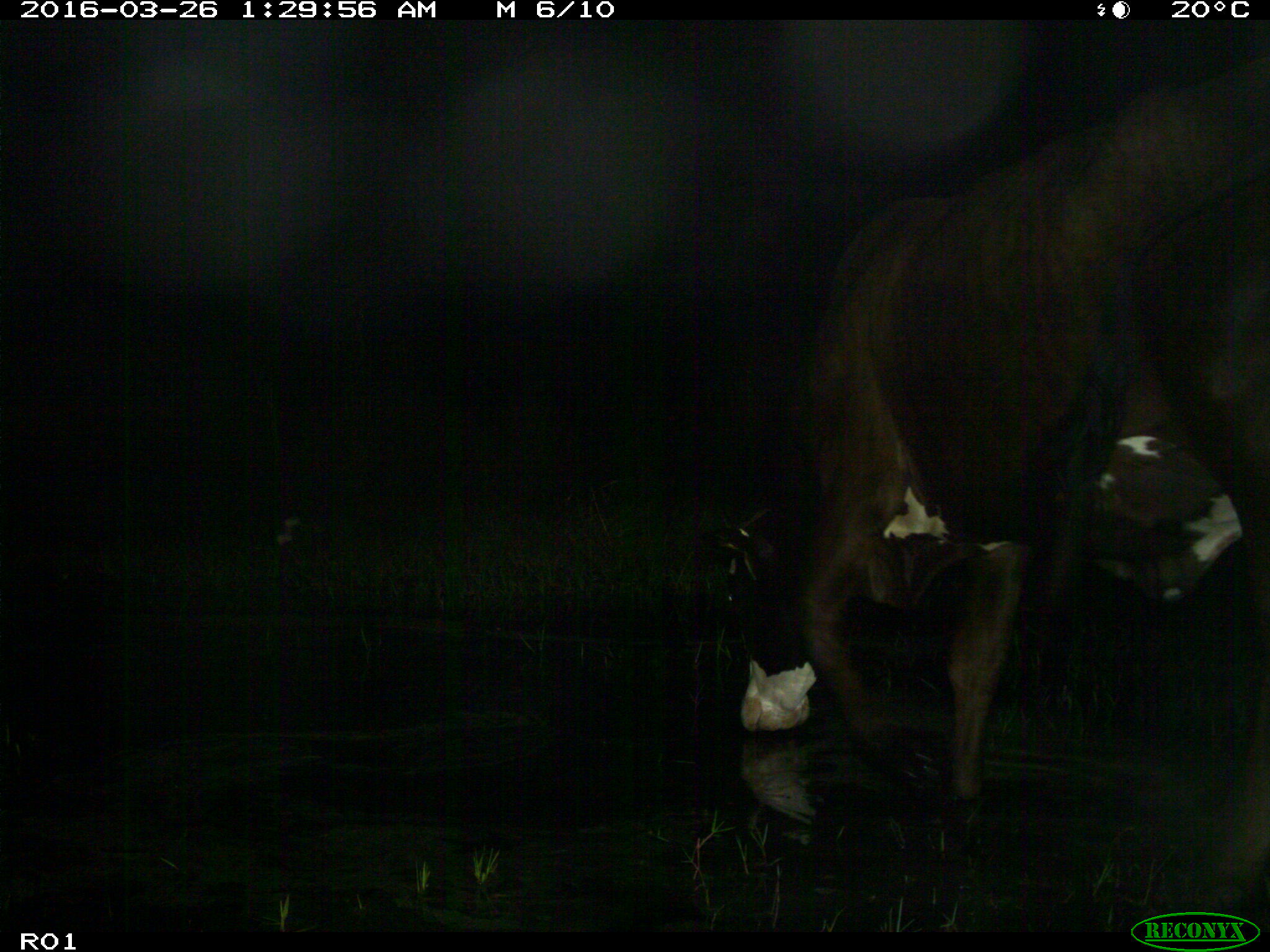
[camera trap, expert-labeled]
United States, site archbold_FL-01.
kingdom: Animalia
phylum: Chordata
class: Mammalia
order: Artiodactyla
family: Bovidae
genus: Bos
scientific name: Bos taurus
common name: domestic cow